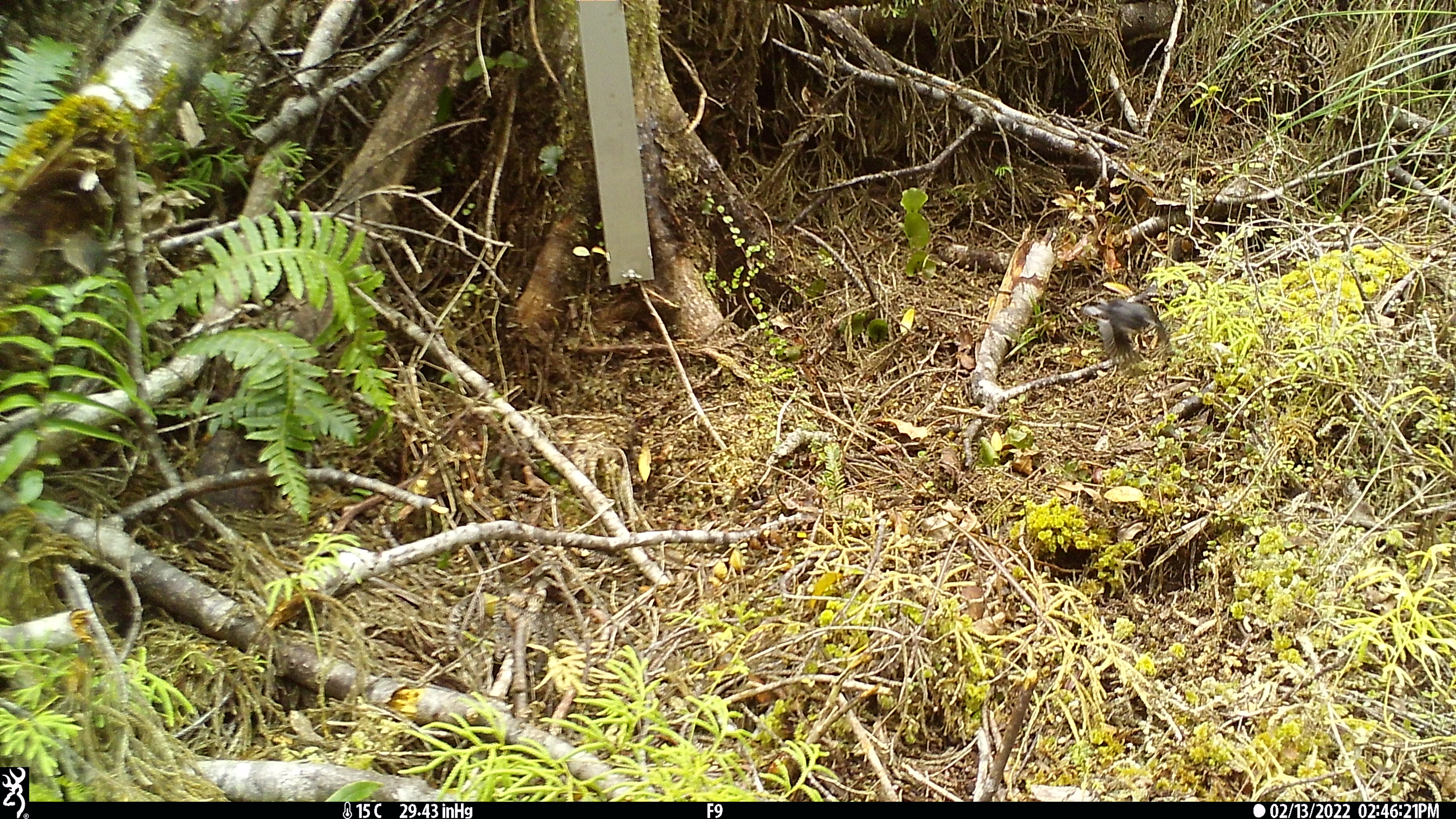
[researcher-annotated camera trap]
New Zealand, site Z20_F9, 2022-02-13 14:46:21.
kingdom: Animalia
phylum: Chordata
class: Aves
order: Passeriformes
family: Petroicidae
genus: Petroica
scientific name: Petroica macrocephala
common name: tomtit